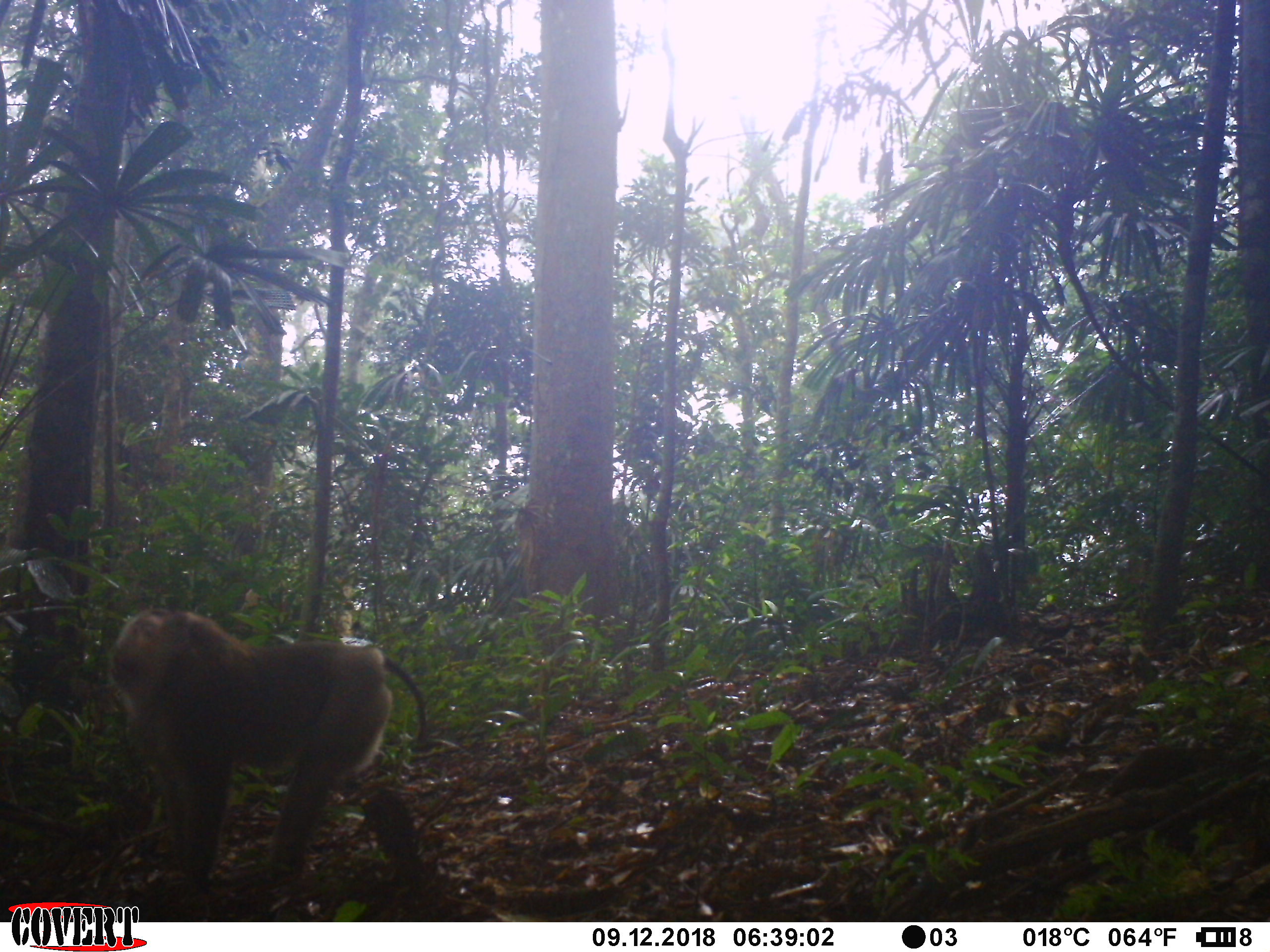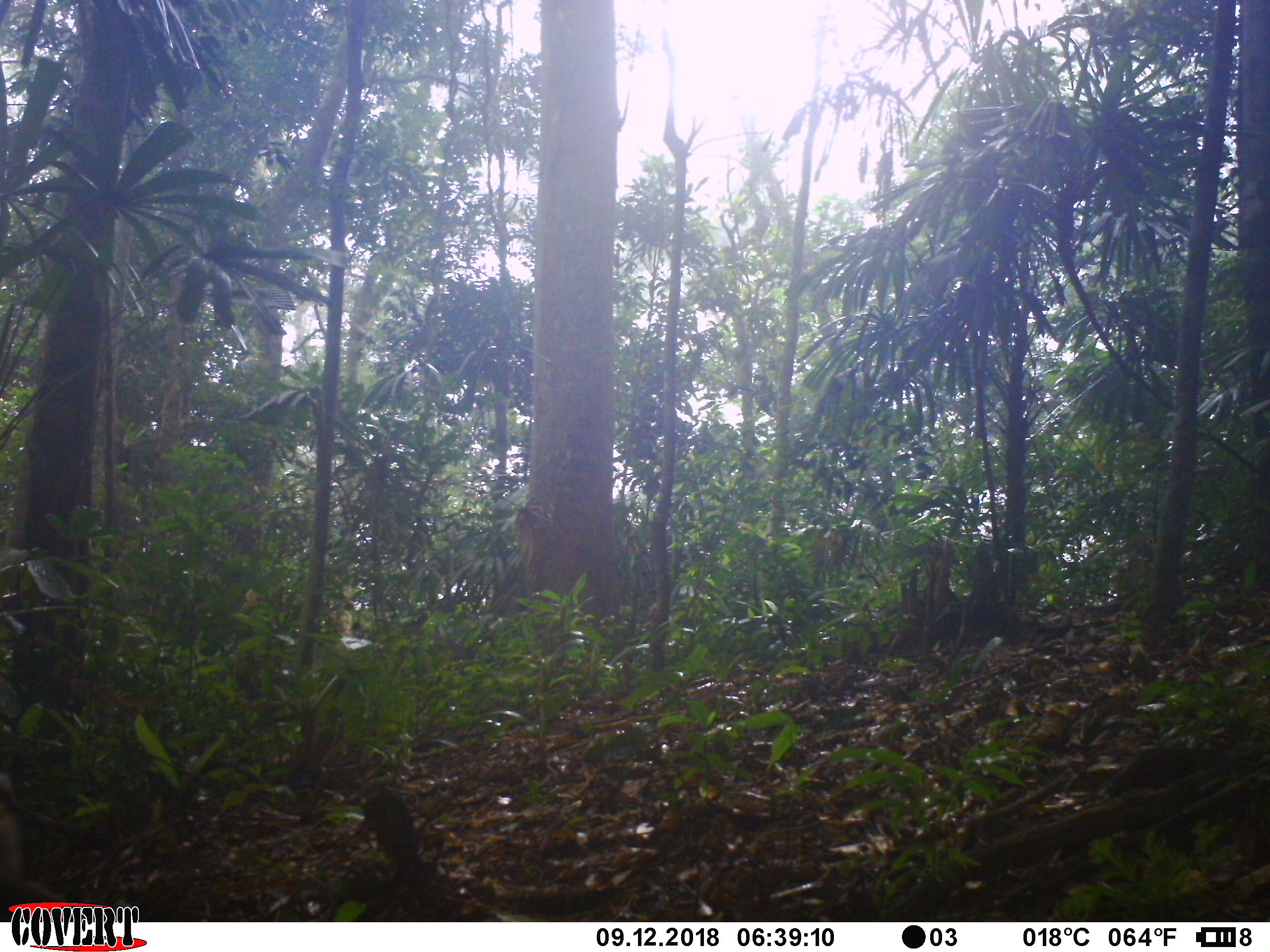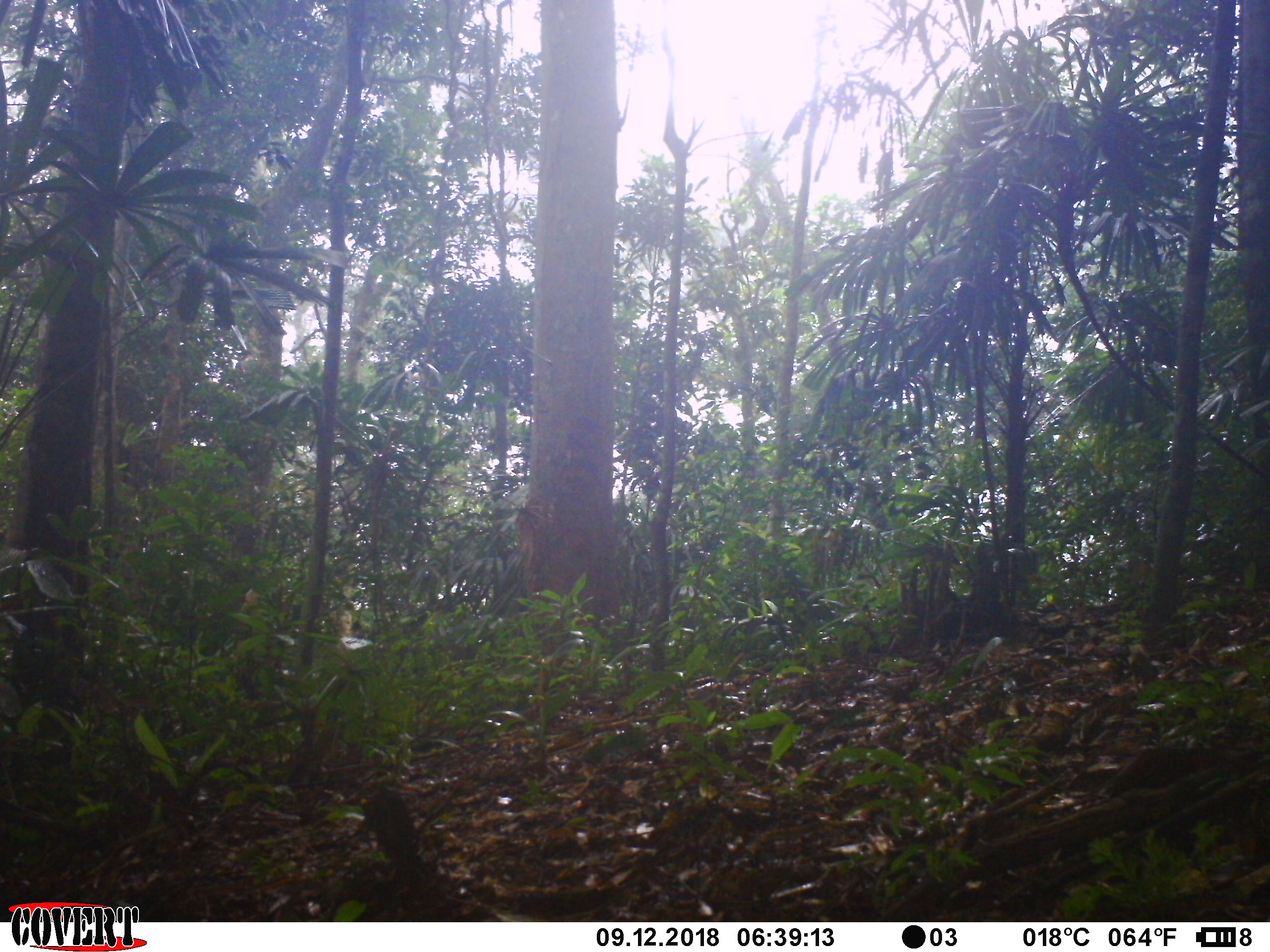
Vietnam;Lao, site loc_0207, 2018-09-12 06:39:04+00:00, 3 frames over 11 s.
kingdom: Animalia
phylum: Chordata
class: Mammalia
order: Primates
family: Cercopithecidae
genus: Macaca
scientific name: Macaca nemestrina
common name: pig-tailed macaque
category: pig tailed macaque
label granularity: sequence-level